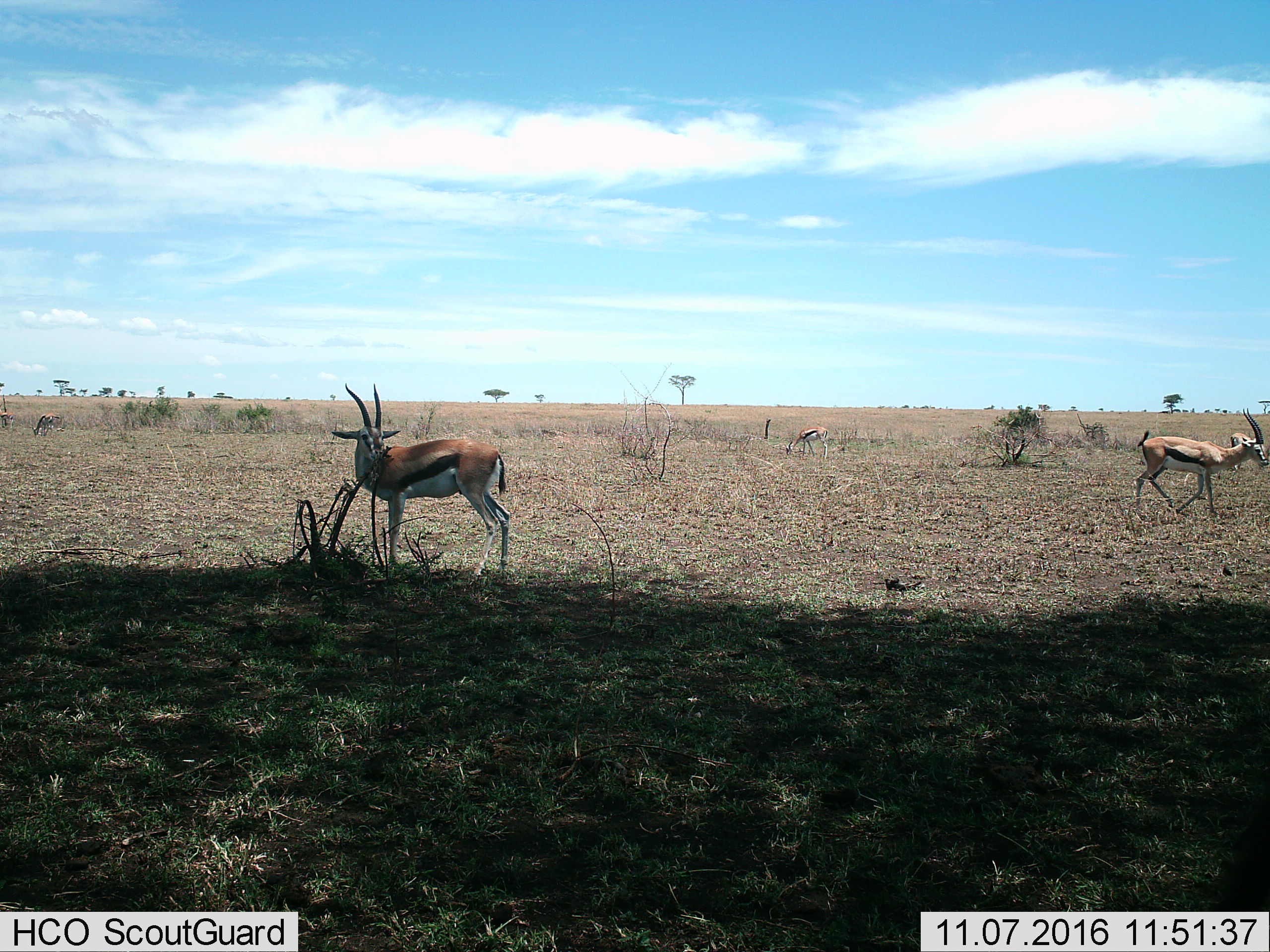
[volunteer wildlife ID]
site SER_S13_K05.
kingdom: Animalia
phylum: Chordata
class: Mammalia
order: Artiodactyla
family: Bovidae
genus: Eudorcas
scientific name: Eudorcas thomsonii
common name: thomson's gazelle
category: gazellethomsons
Gazellethomsons (thomson's gazelle) (Eudorcas thomsonii), count 5. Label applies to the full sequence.